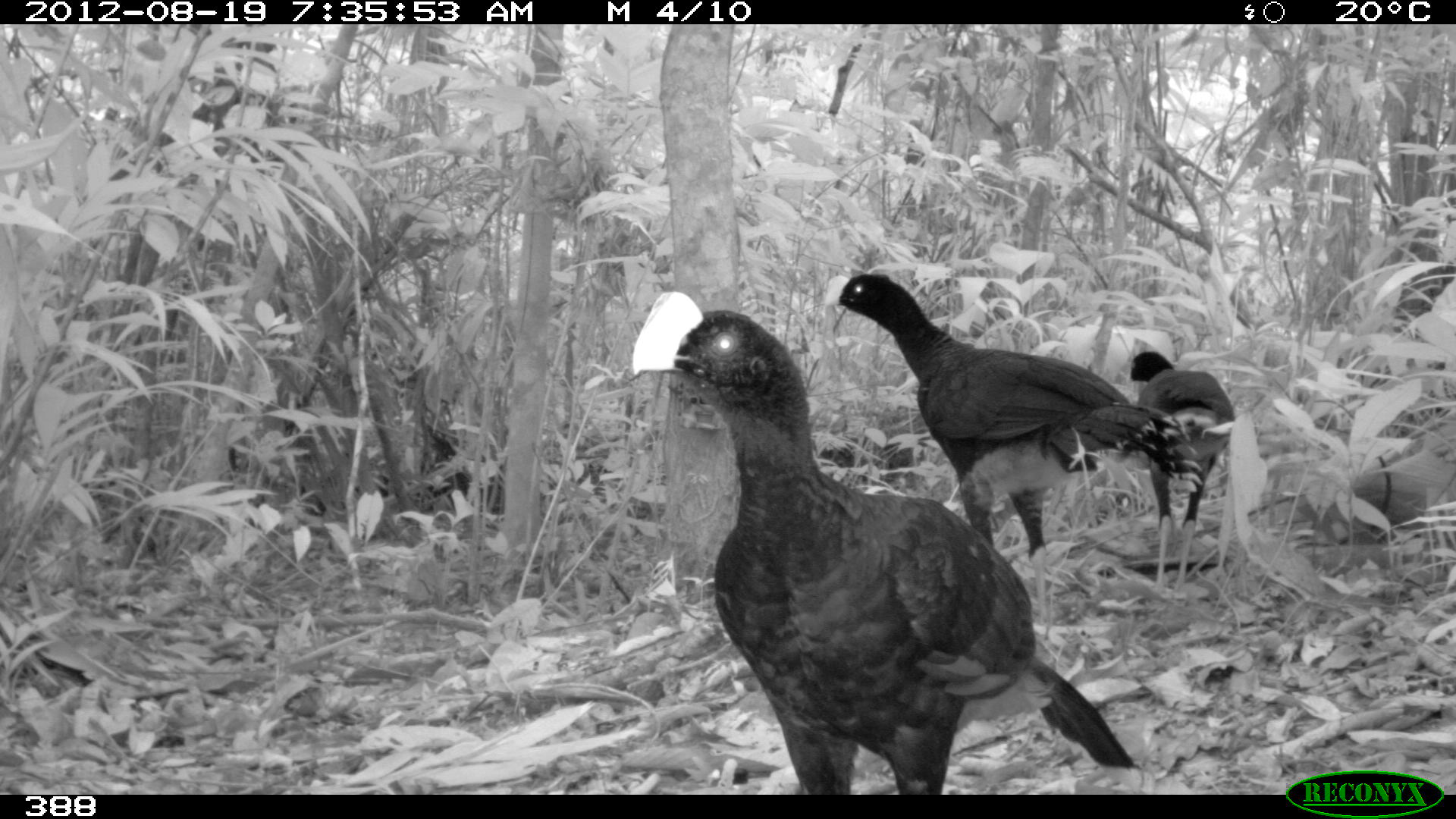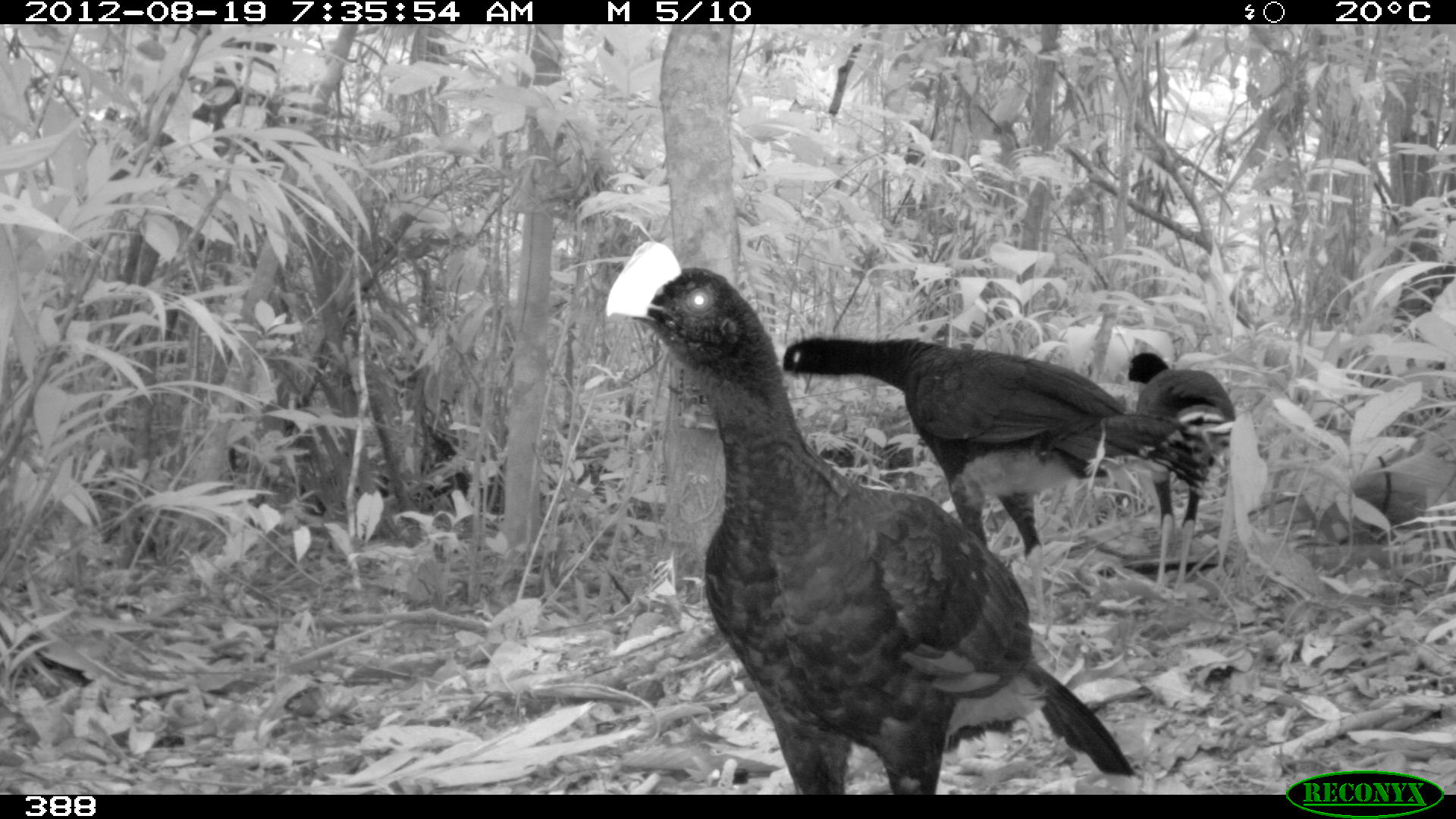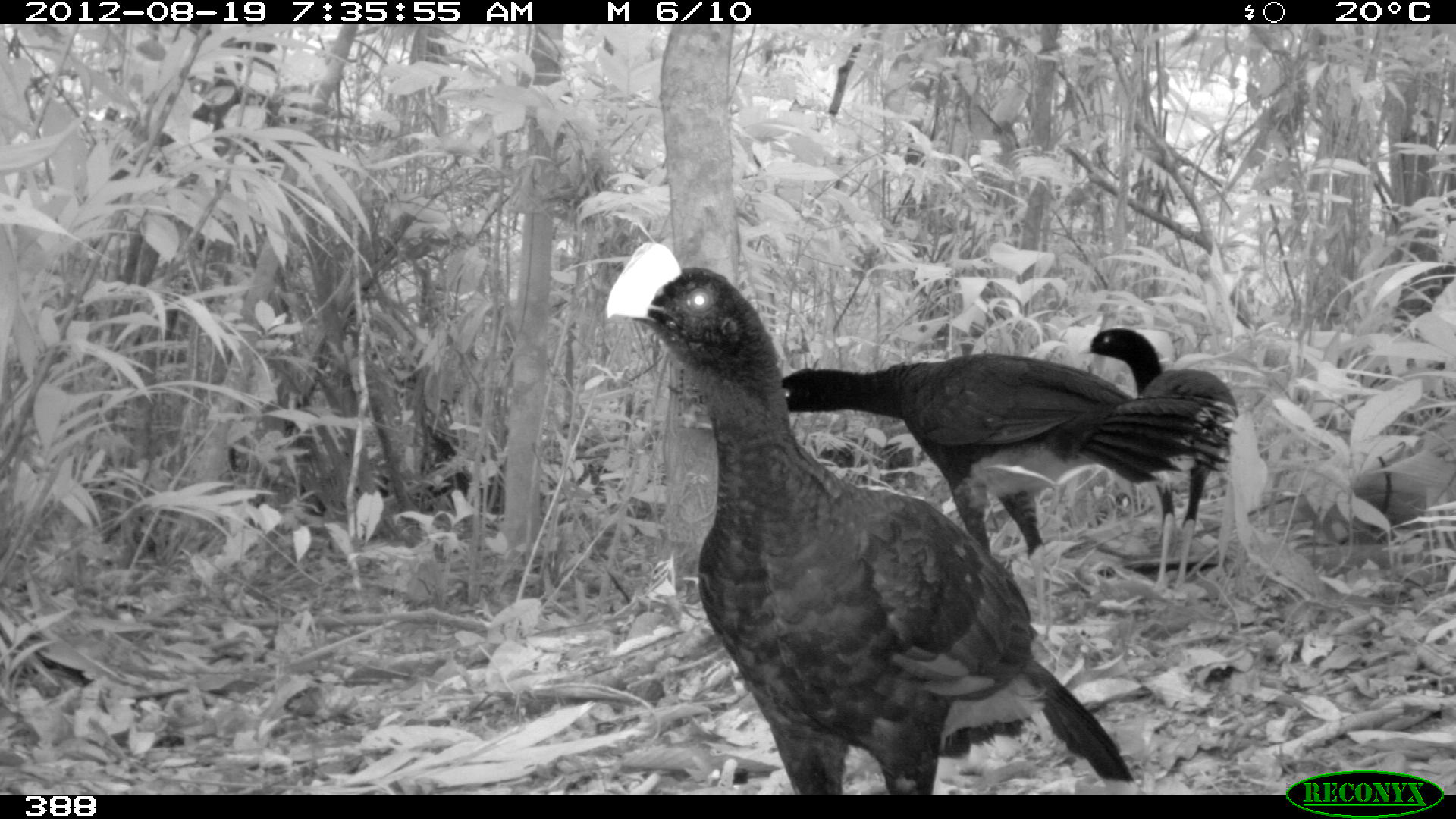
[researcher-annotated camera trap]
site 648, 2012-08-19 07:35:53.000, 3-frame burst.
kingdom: Animalia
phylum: Chordata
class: Aves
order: Galliformes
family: Cracidae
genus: Mitu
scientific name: Mitu tuberosum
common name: razor-billed curassow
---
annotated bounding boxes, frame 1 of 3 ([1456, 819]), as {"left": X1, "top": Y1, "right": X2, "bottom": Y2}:
mitu tuberosum: {"left": 628, "top": 289, "right": 1141, "bottom": 788}; {"left": 822, "top": 272, "right": 1203, "bottom": 627}; {"left": 1124, "top": 349, "right": 1237, "bottom": 601}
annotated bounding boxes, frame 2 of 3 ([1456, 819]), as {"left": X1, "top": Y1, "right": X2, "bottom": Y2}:
mitu tuberosum: {"left": 604, "top": 240, "right": 1138, "bottom": 793}; {"left": 774, "top": 334, "right": 1212, "bottom": 622}; {"left": 1126, "top": 352, "right": 1238, "bottom": 595}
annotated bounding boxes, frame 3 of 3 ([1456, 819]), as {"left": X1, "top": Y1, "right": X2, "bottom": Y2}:
mitu tuberosum: {"left": 605, "top": 240, "right": 1141, "bottom": 793}; {"left": 778, "top": 350, "right": 1238, "bottom": 619}; {"left": 1073, "top": 327, "right": 1241, "bottom": 595}